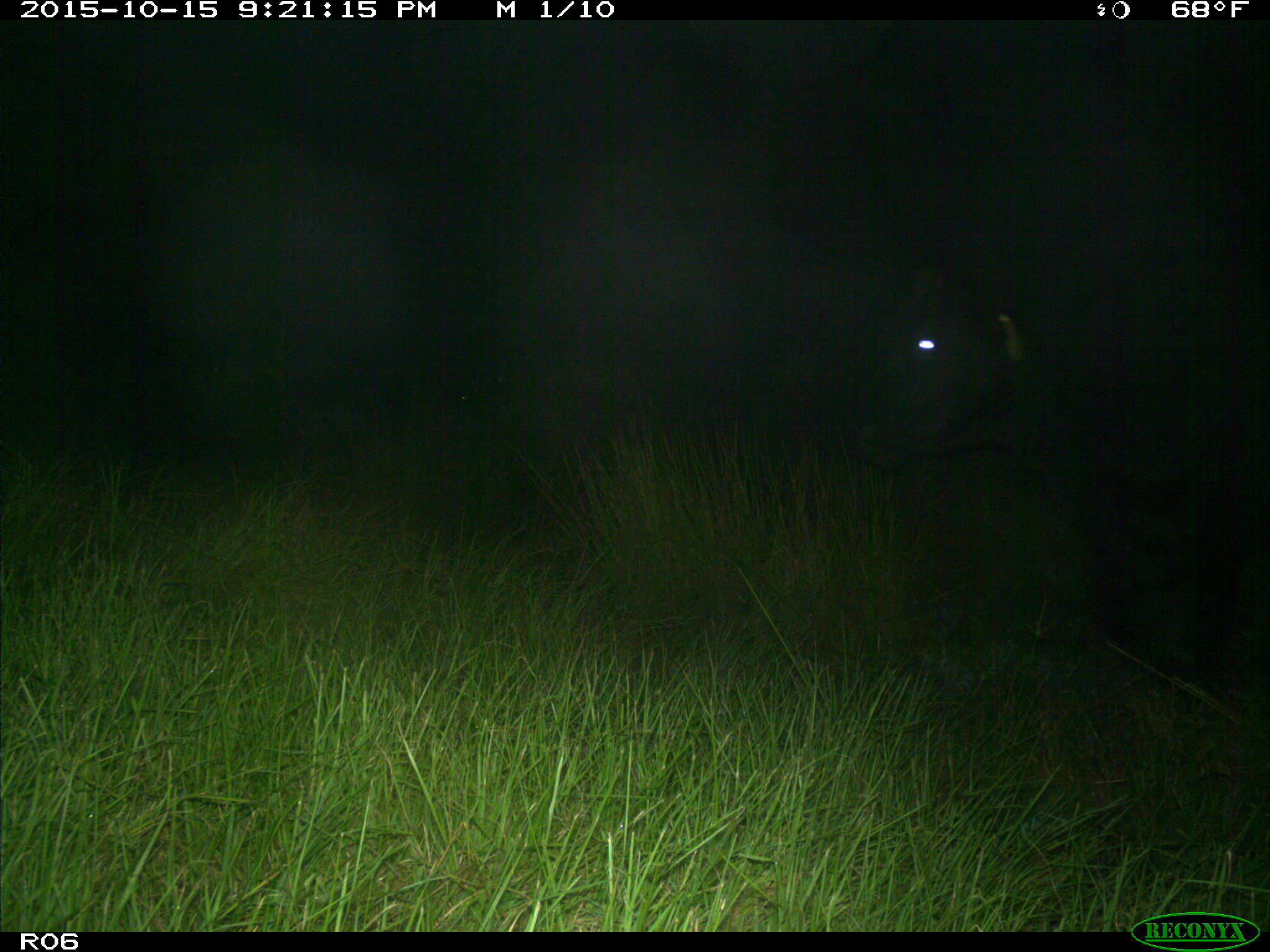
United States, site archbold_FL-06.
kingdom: Animalia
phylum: Chordata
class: Mammalia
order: Artiodactyla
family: Bovidae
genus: Bos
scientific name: Bos taurus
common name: domestic cow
Bos taurus (domestic cow).